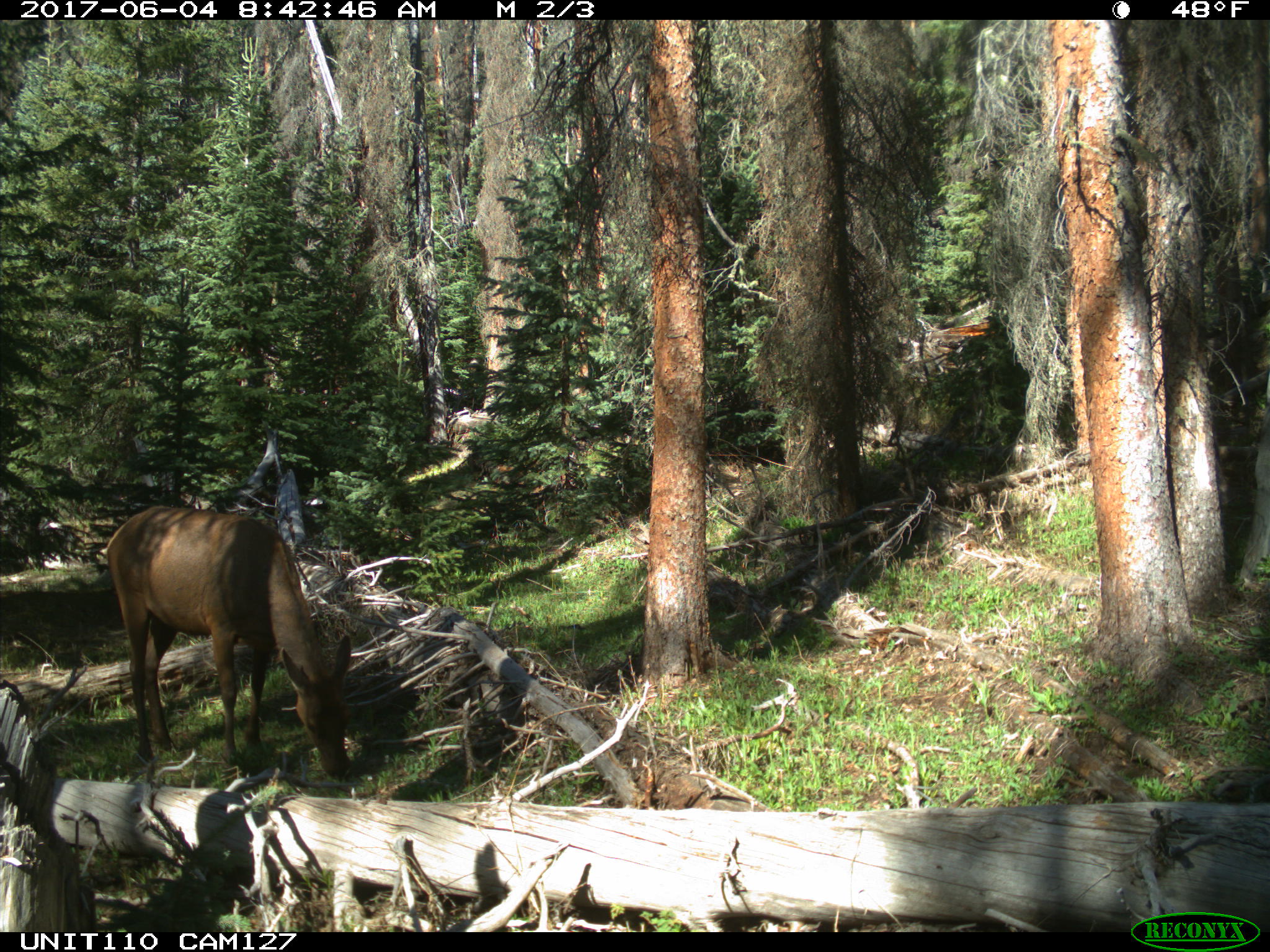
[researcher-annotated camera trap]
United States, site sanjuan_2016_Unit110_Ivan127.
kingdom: Animalia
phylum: Chordata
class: Mammalia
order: Artiodactyla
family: Cervidae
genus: Cervus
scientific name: Cervus elaphus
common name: red deer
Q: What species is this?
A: Cervus elaphus (red deer).